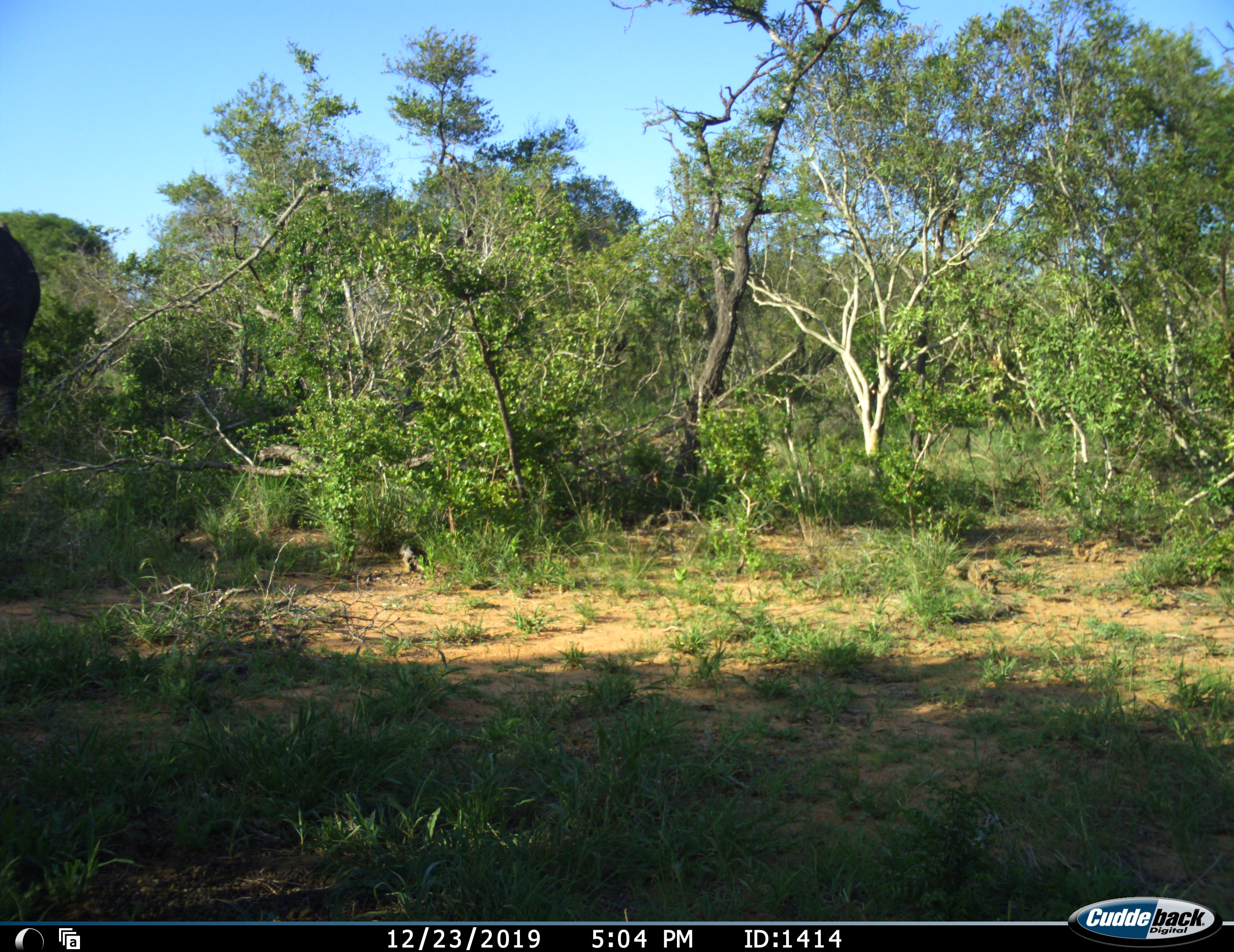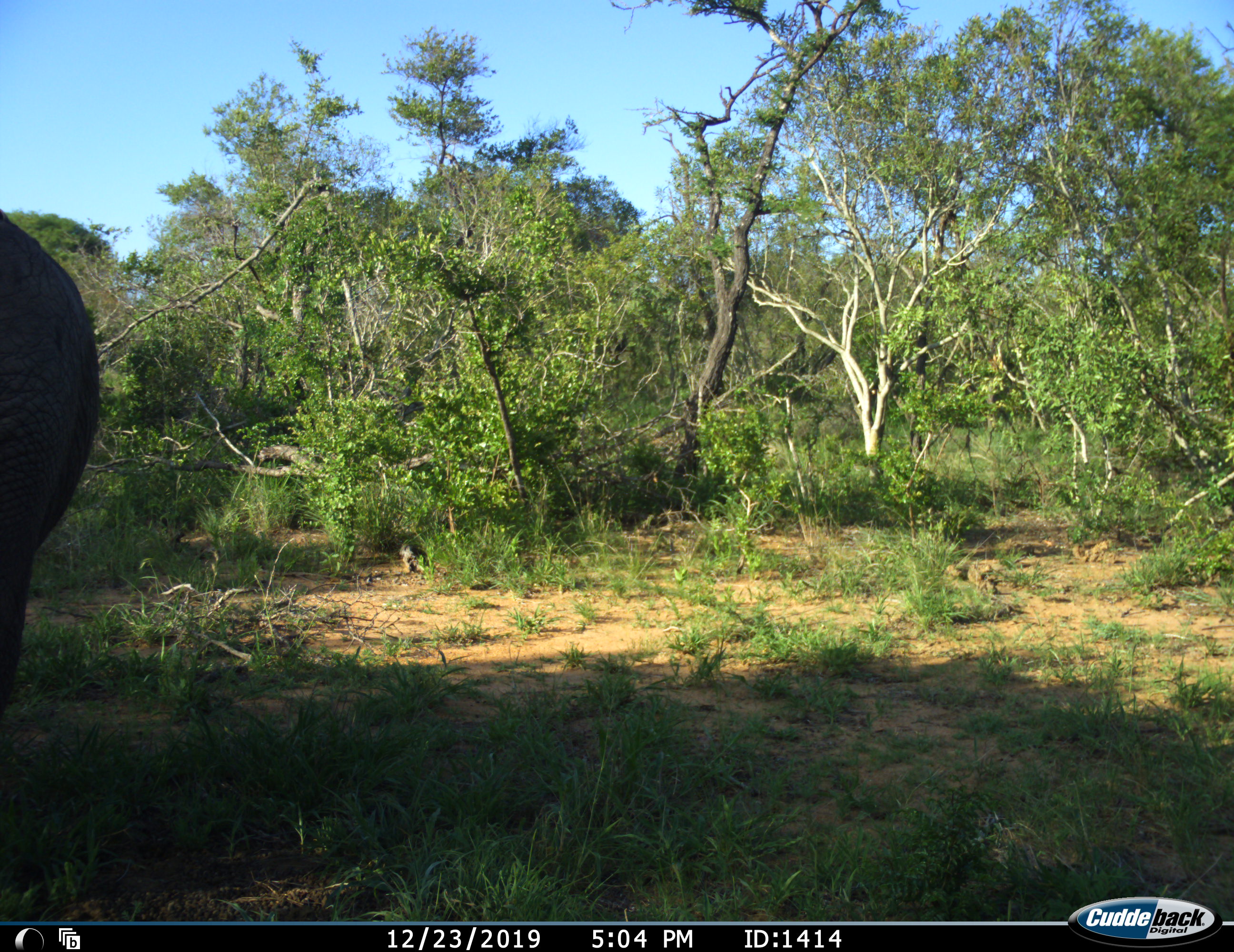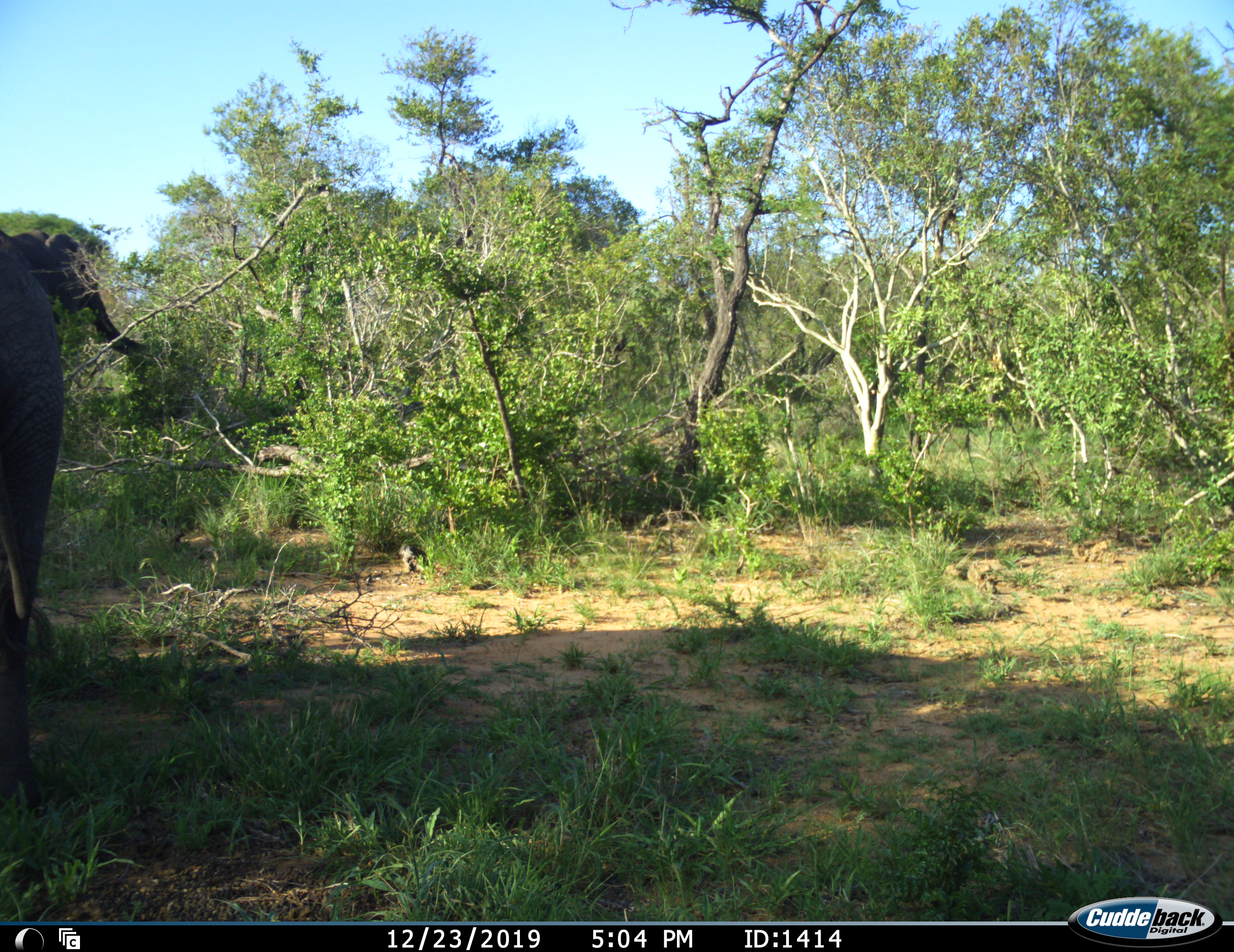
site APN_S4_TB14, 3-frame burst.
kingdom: Animalia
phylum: Chordata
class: Mammalia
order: Proboscidea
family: Elephantidae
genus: Loxodonta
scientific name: Loxodonta africana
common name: african bush elephant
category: elephant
Elephant (african bush elephant) (Loxodonta africana), count 2. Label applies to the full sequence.